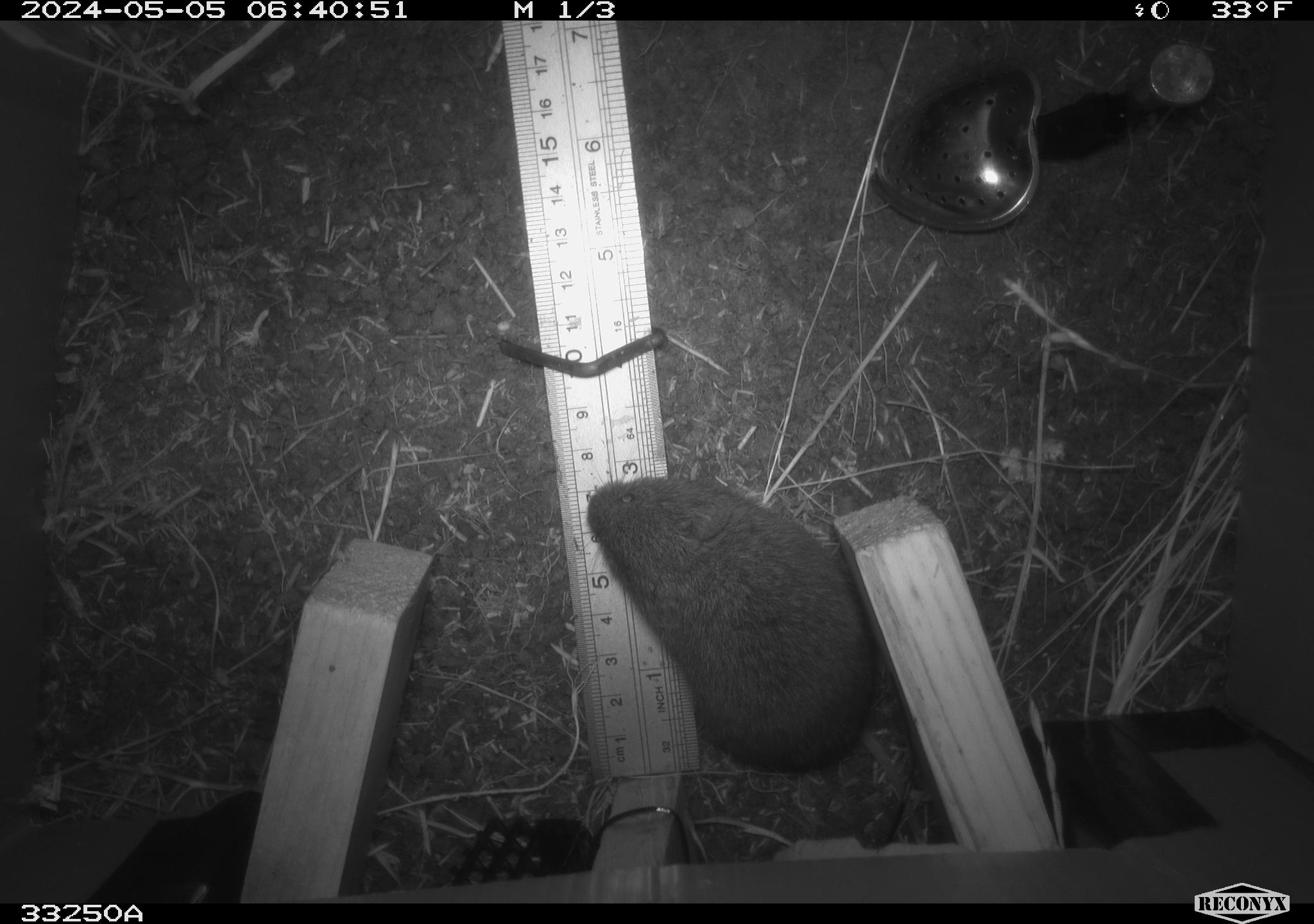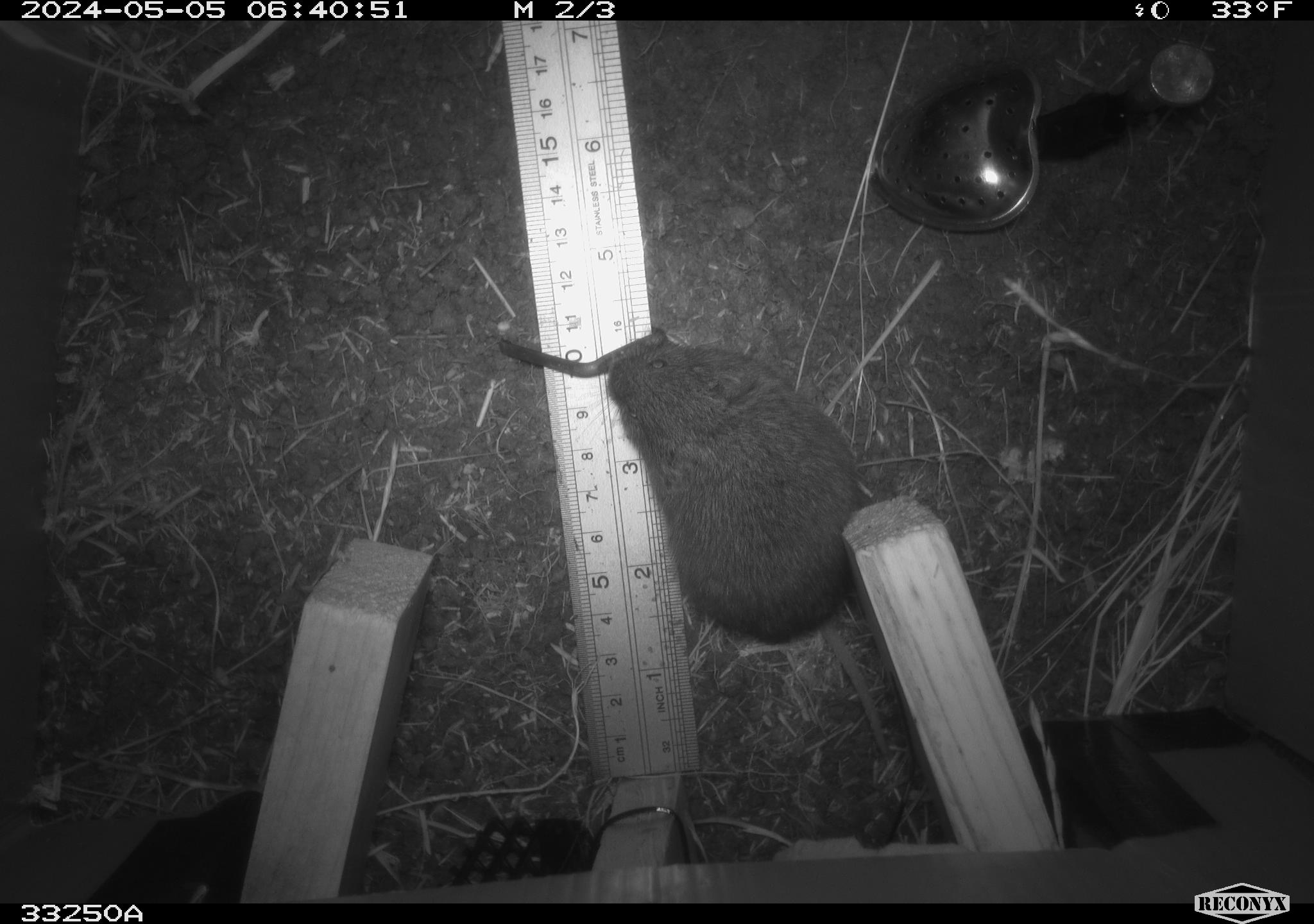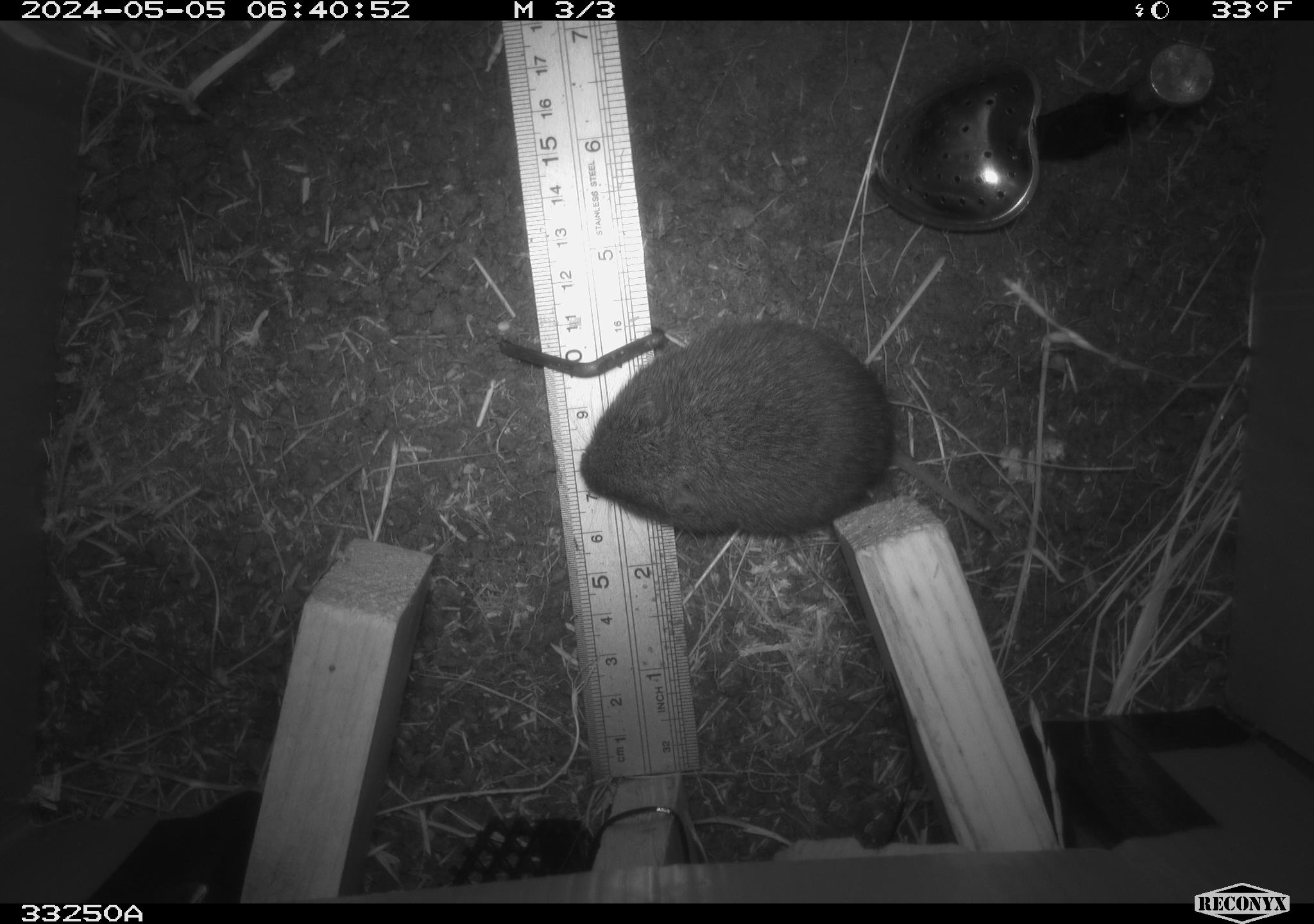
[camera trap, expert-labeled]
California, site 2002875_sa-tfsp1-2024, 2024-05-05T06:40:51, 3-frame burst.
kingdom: Animalia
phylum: Chordata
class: Mammalia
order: Rodentia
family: Cricetidae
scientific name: Arvicolinae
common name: voles, lemmings, and muskrats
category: arvicolinae subfamily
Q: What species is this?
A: Arvicolinae subfamily (voles, lemmings, and muskrats) (Arvicolinae).